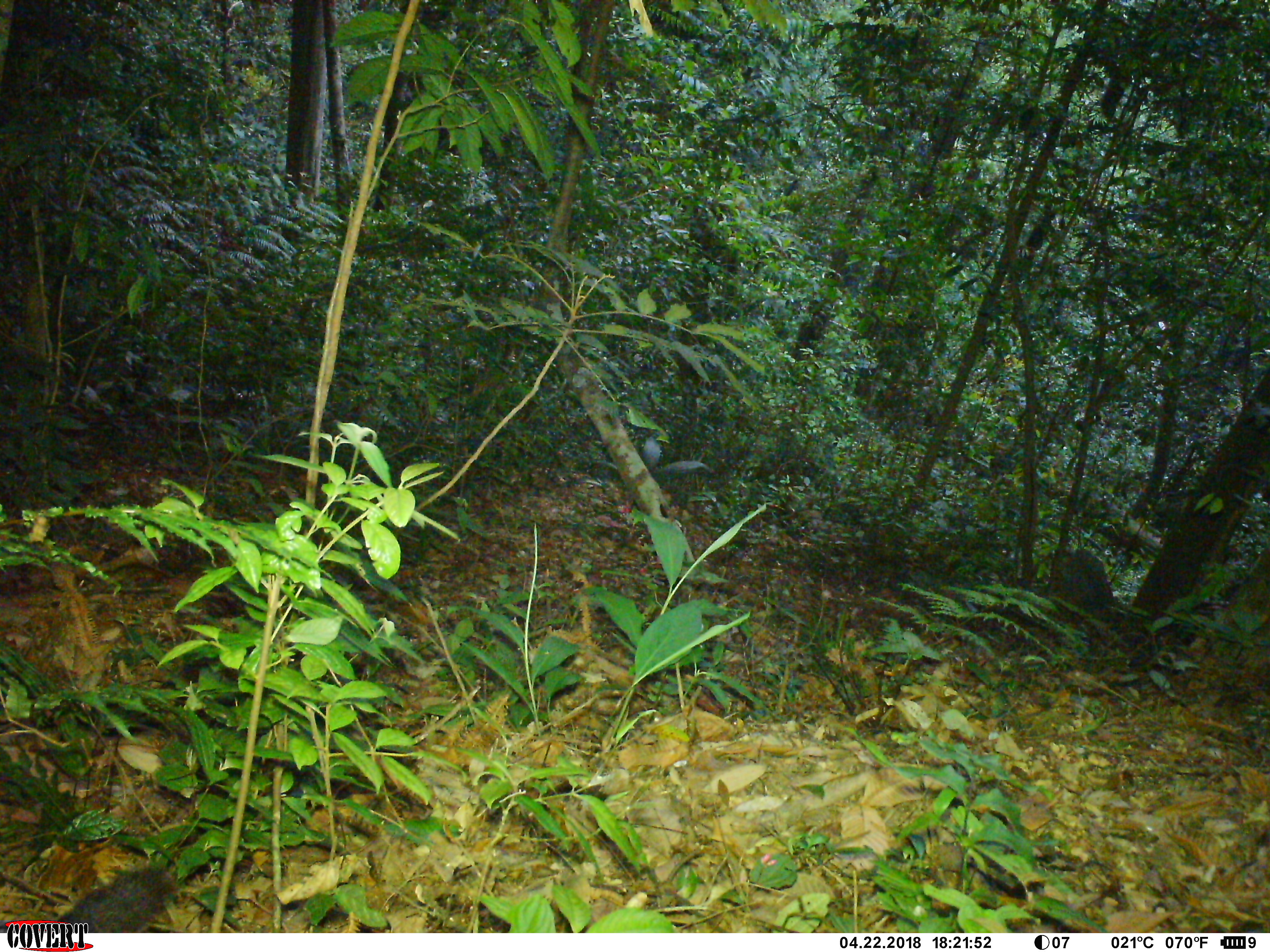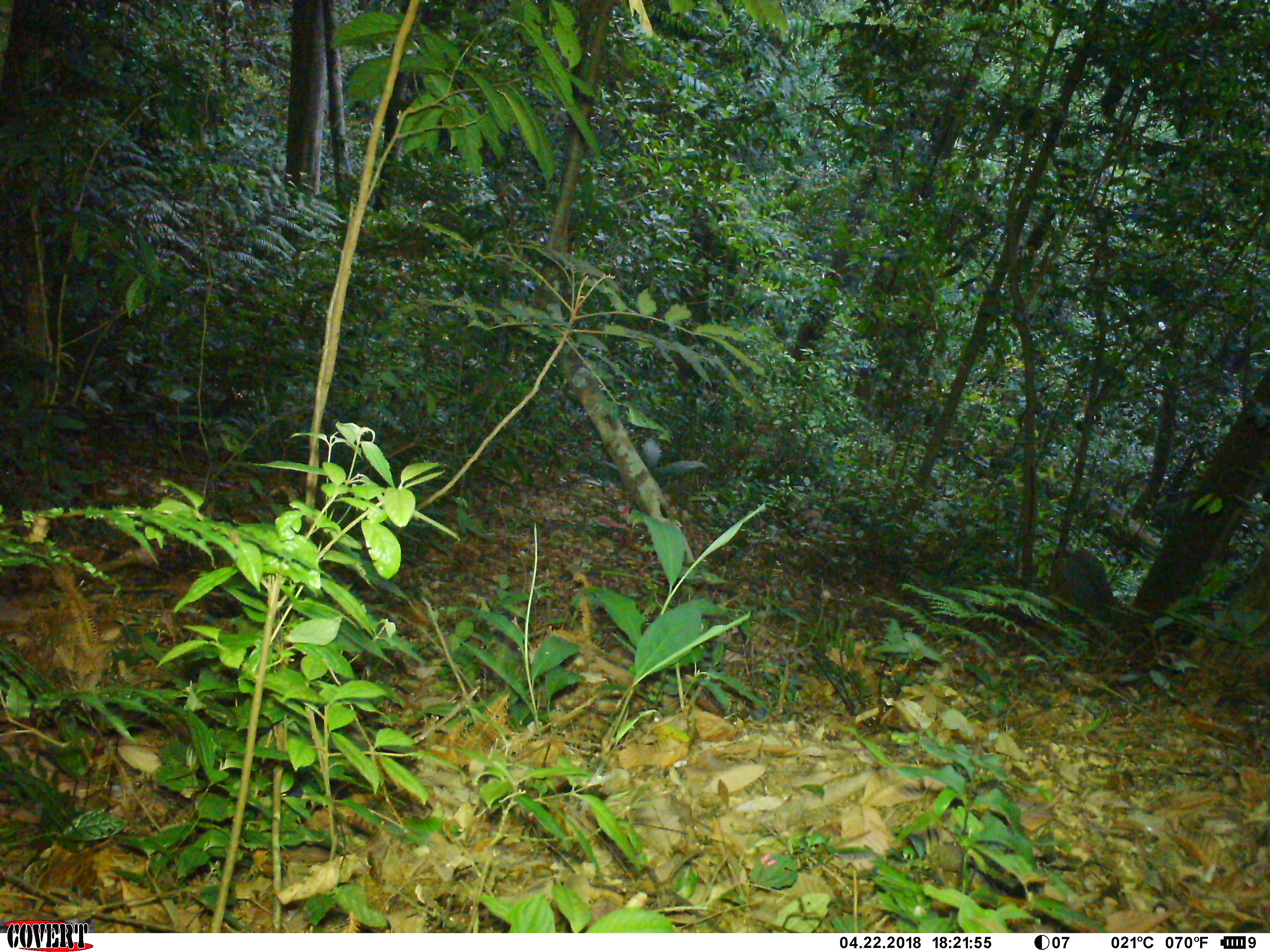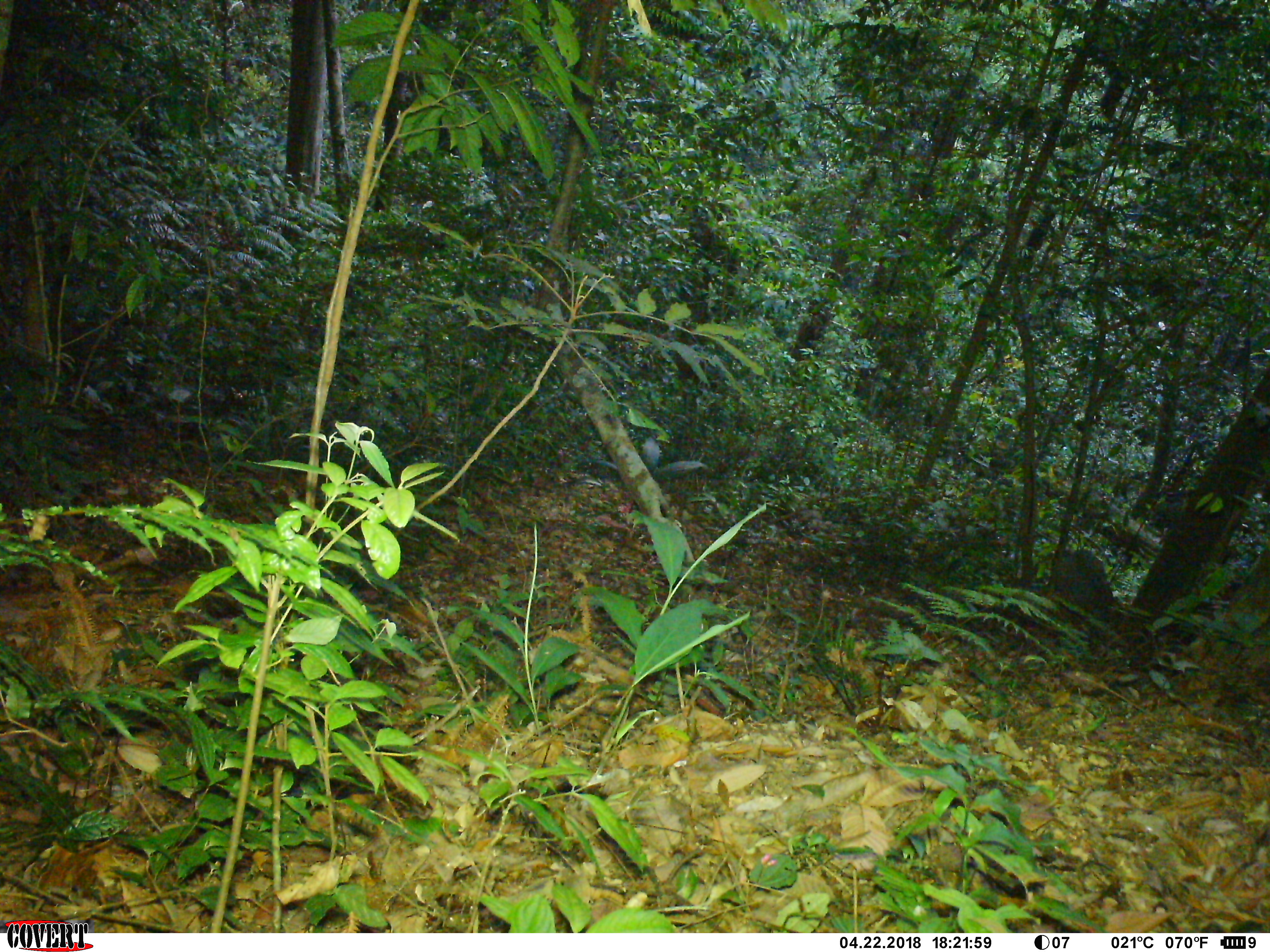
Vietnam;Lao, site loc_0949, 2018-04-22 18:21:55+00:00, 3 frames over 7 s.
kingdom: Animalia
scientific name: Animalia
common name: animal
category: unidentified animal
Unidentified animal (animal) (Animalia). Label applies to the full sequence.